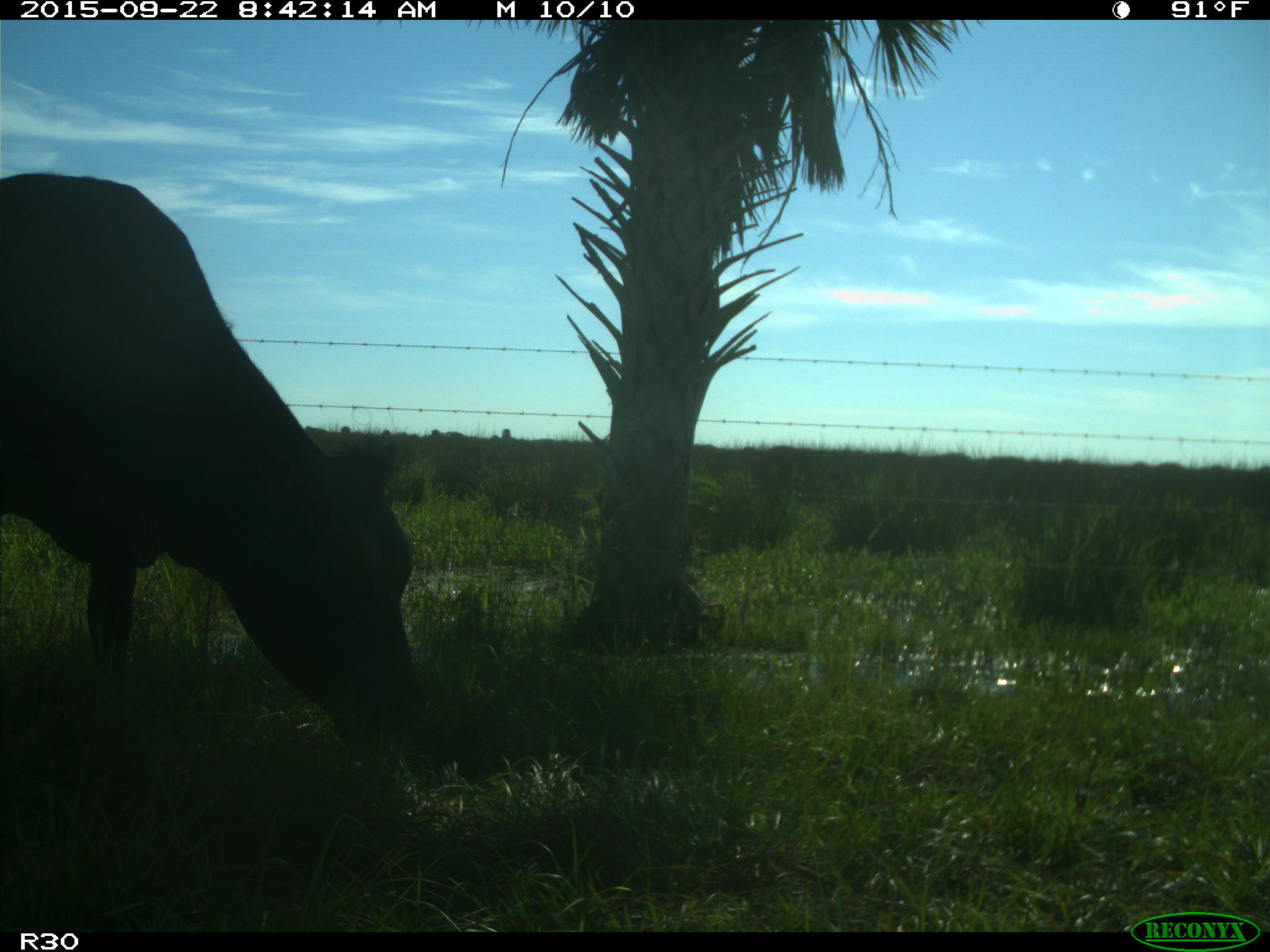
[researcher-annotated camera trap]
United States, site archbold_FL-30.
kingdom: Animalia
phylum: Chordata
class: Mammalia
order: Artiodactyla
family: Bovidae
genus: Bos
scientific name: Bos taurus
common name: domestic cow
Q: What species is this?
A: Bos taurus (domestic cow).